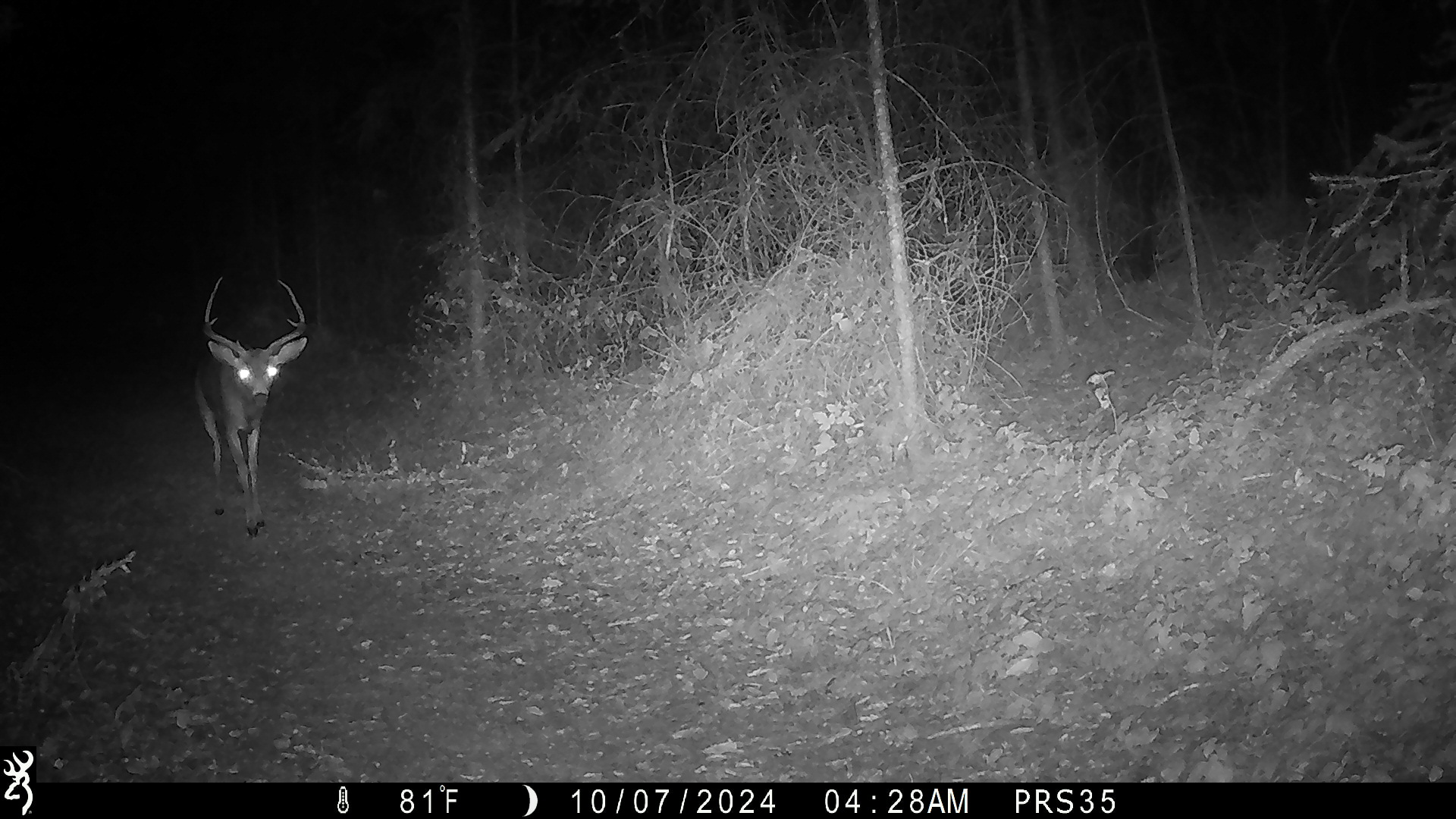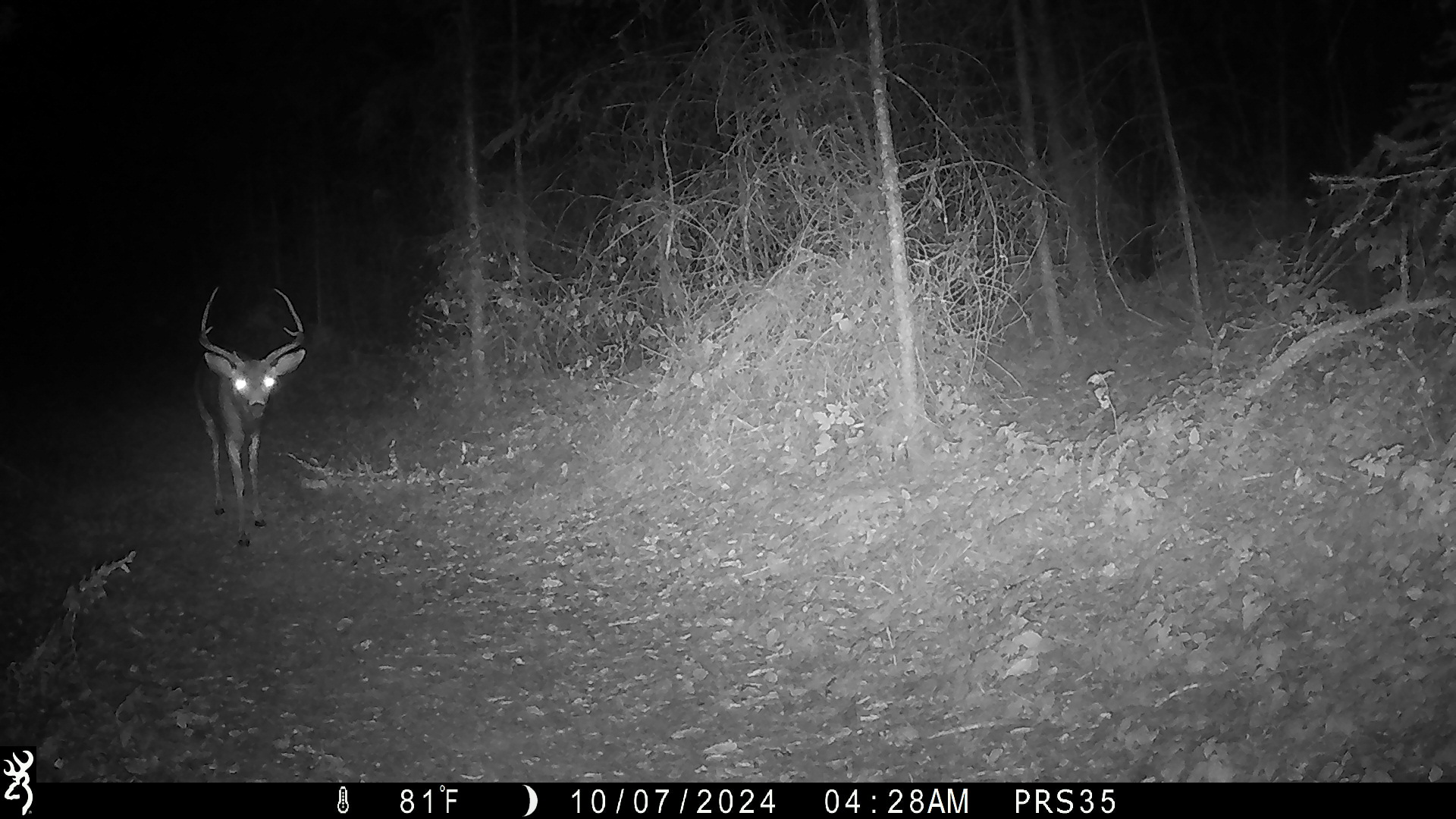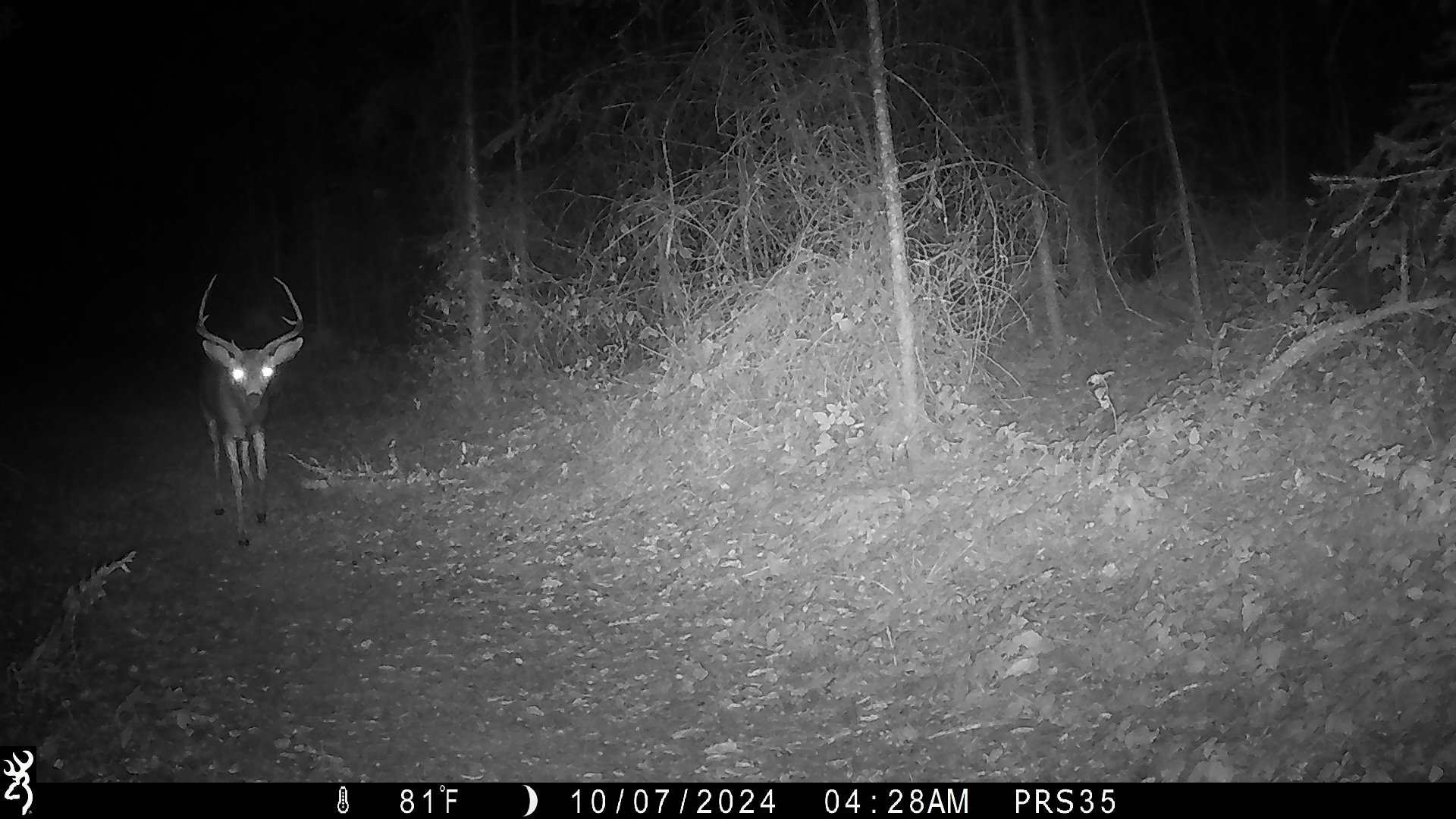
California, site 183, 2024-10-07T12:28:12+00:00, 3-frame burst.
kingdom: Animalia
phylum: Chordata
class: Mammalia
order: Artiodactyla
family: Cervidae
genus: Odocoileus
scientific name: Odocoileus hemionus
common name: mule deer